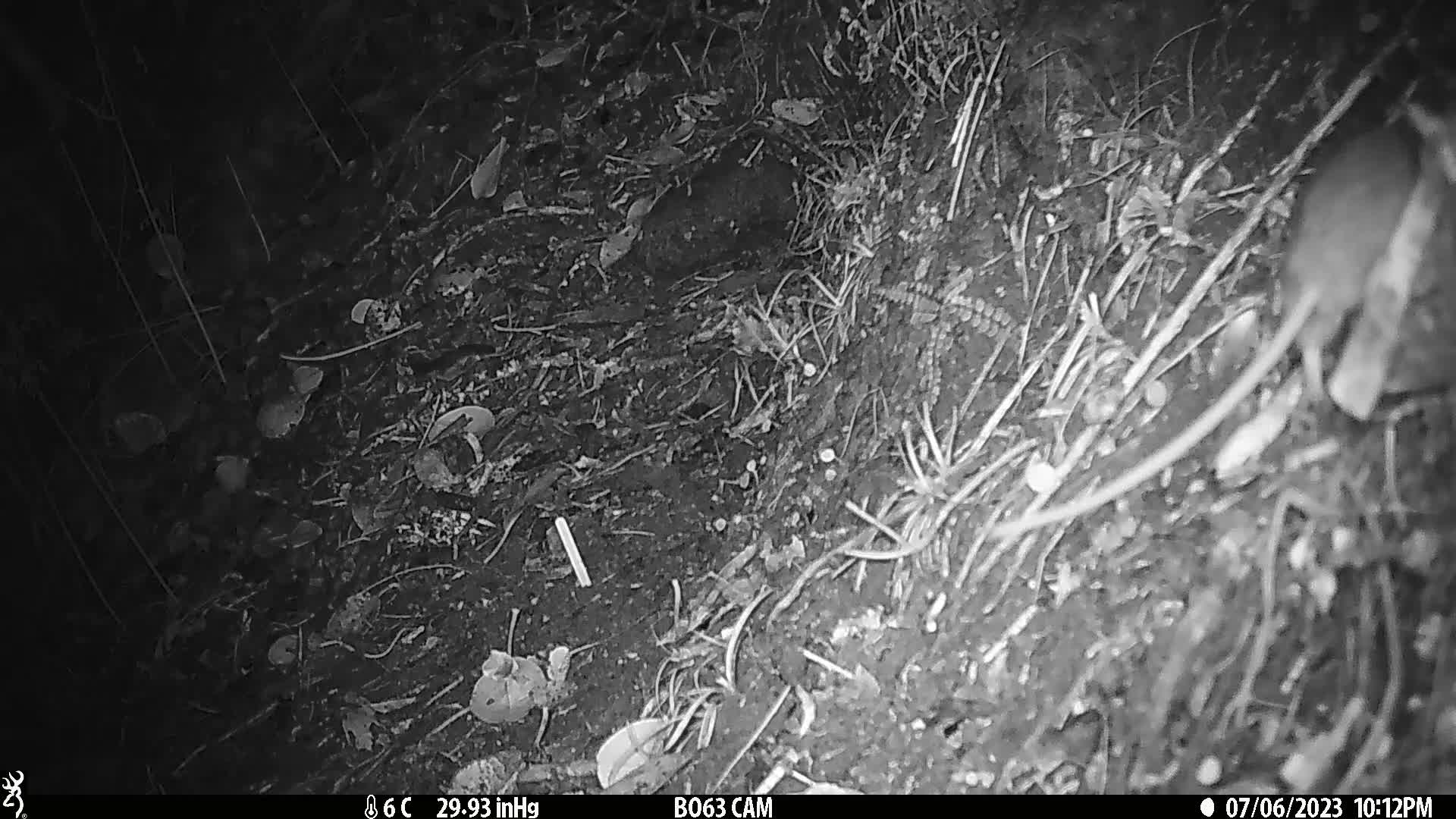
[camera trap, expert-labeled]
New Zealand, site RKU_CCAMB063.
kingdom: Animalia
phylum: Chordata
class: Mammalia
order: Rodentia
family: Muridae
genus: Rattus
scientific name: Rattus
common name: rat